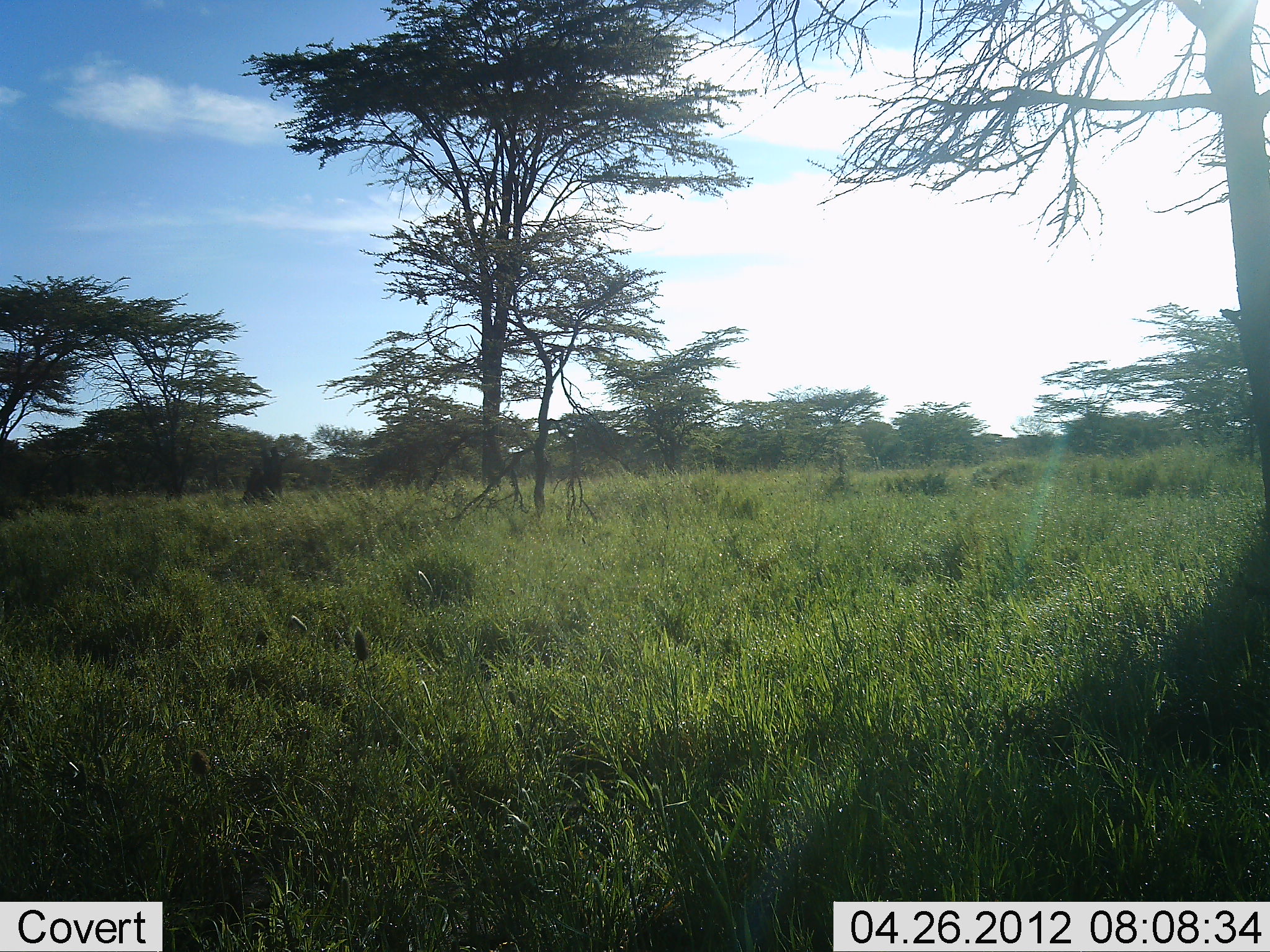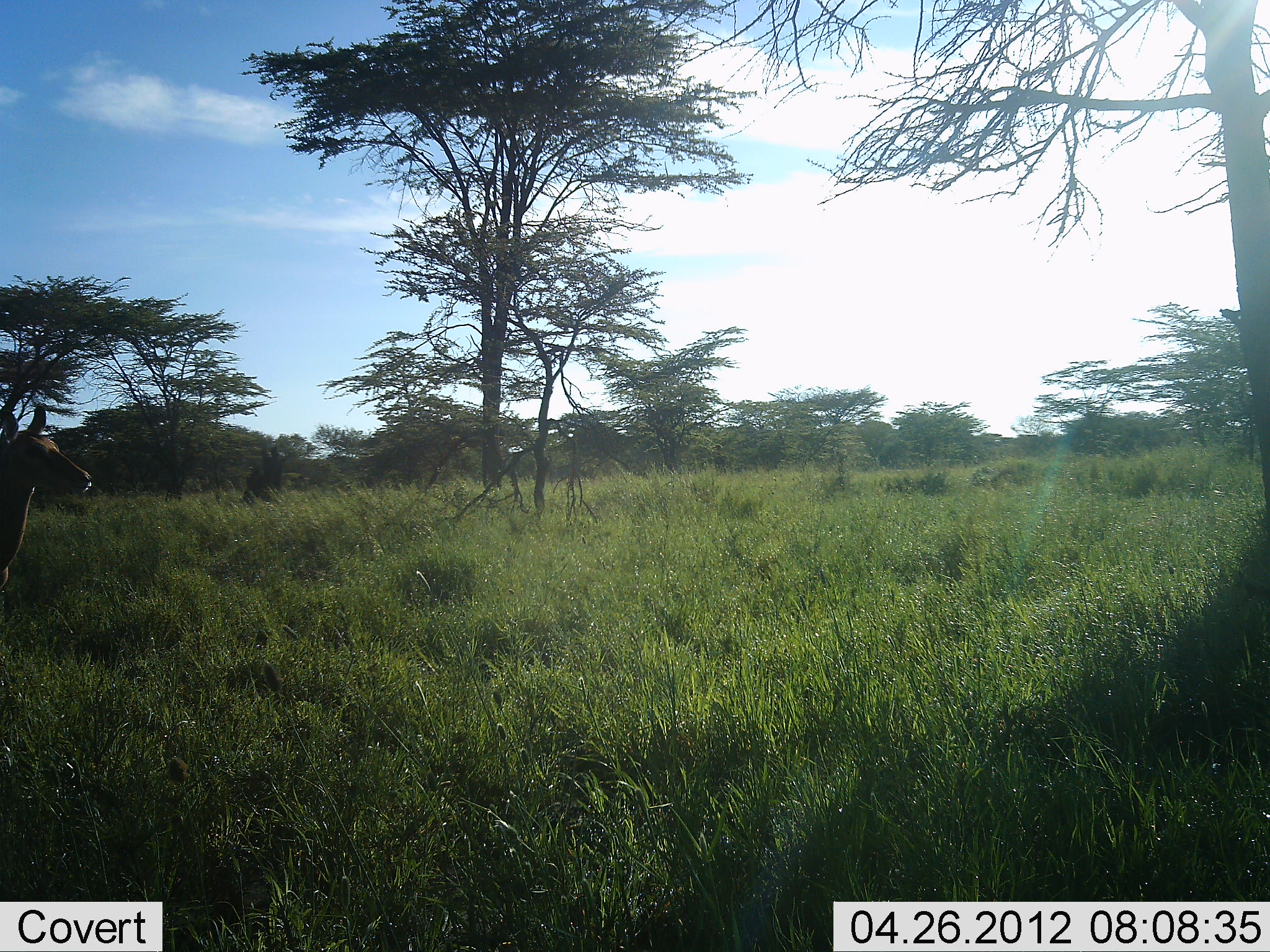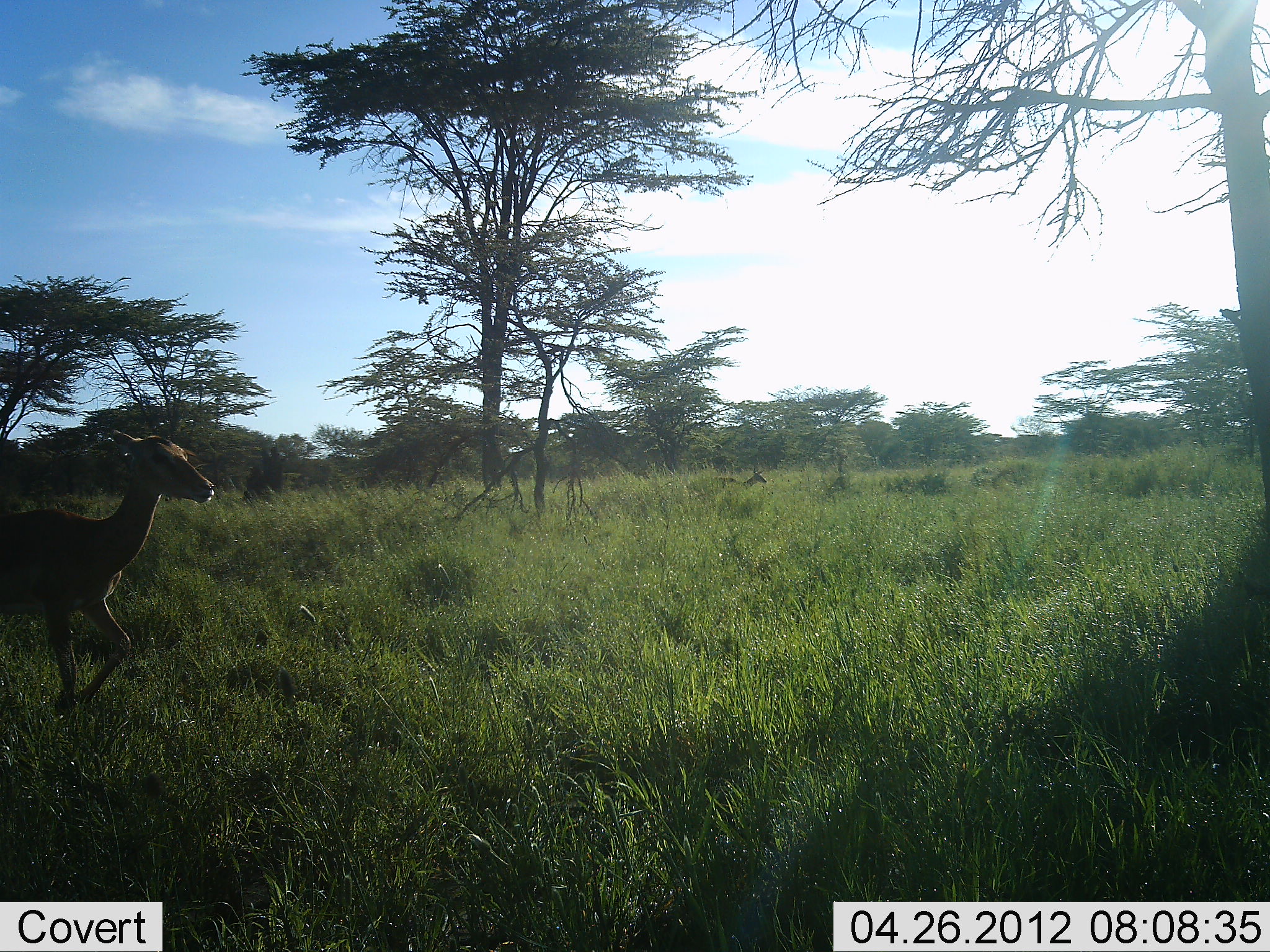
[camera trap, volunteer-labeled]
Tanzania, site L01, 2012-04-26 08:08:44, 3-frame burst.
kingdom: Animalia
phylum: Chordata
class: Mammalia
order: Artiodactyla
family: Bovidae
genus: Aepyceros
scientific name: Aepyceros melampus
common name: impala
Impala (Aepyceros melampus), count 2. Behavior (volunteer vote fractions): standing 0%, resting 0%, moving 100%, interacting 0%. Young present (vote fraction): 0%. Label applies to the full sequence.